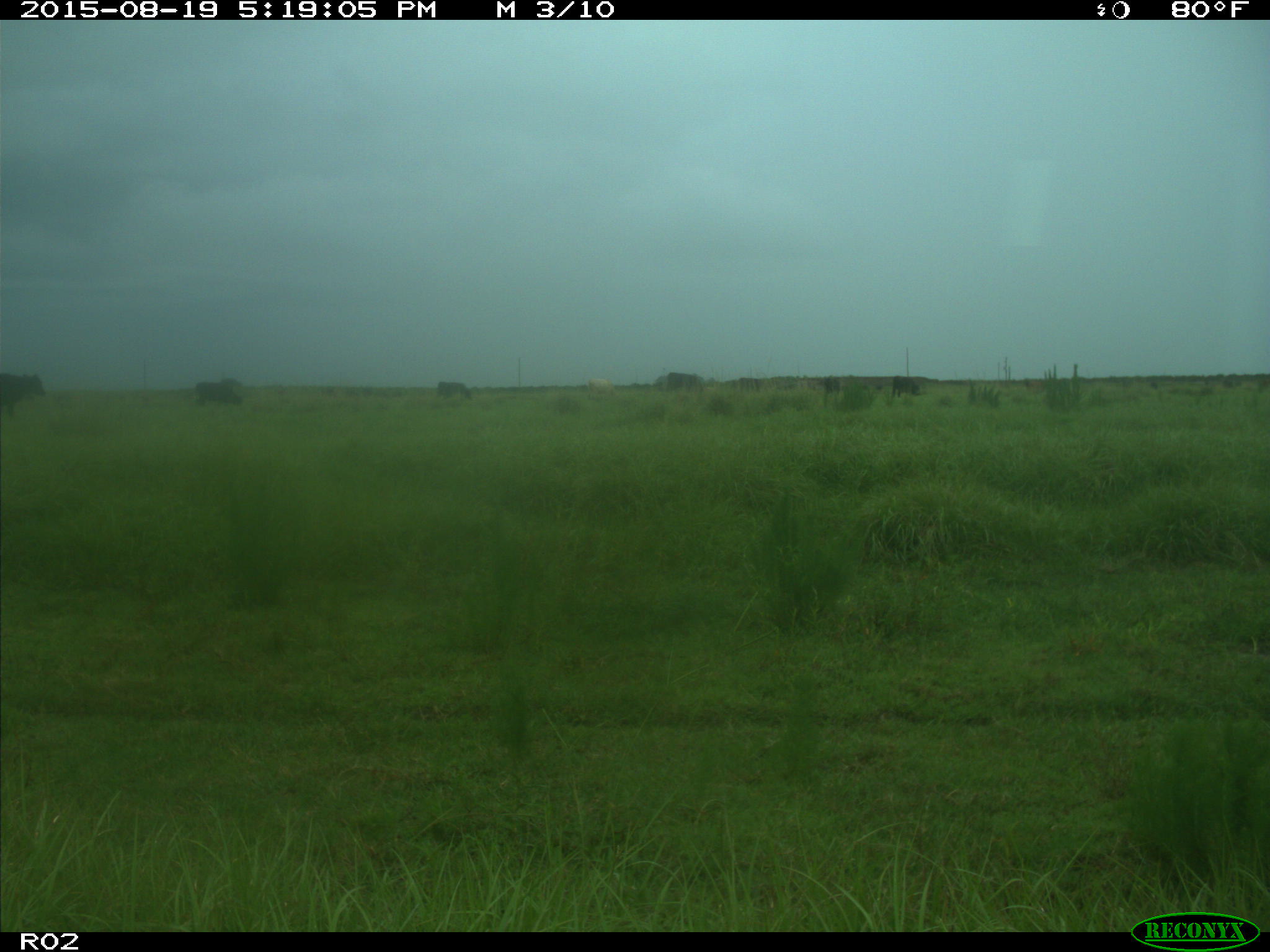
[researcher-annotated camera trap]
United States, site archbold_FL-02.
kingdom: Animalia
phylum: Chordata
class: Mammalia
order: Artiodactyla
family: Bovidae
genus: Bos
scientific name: Bos taurus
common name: domestic cow